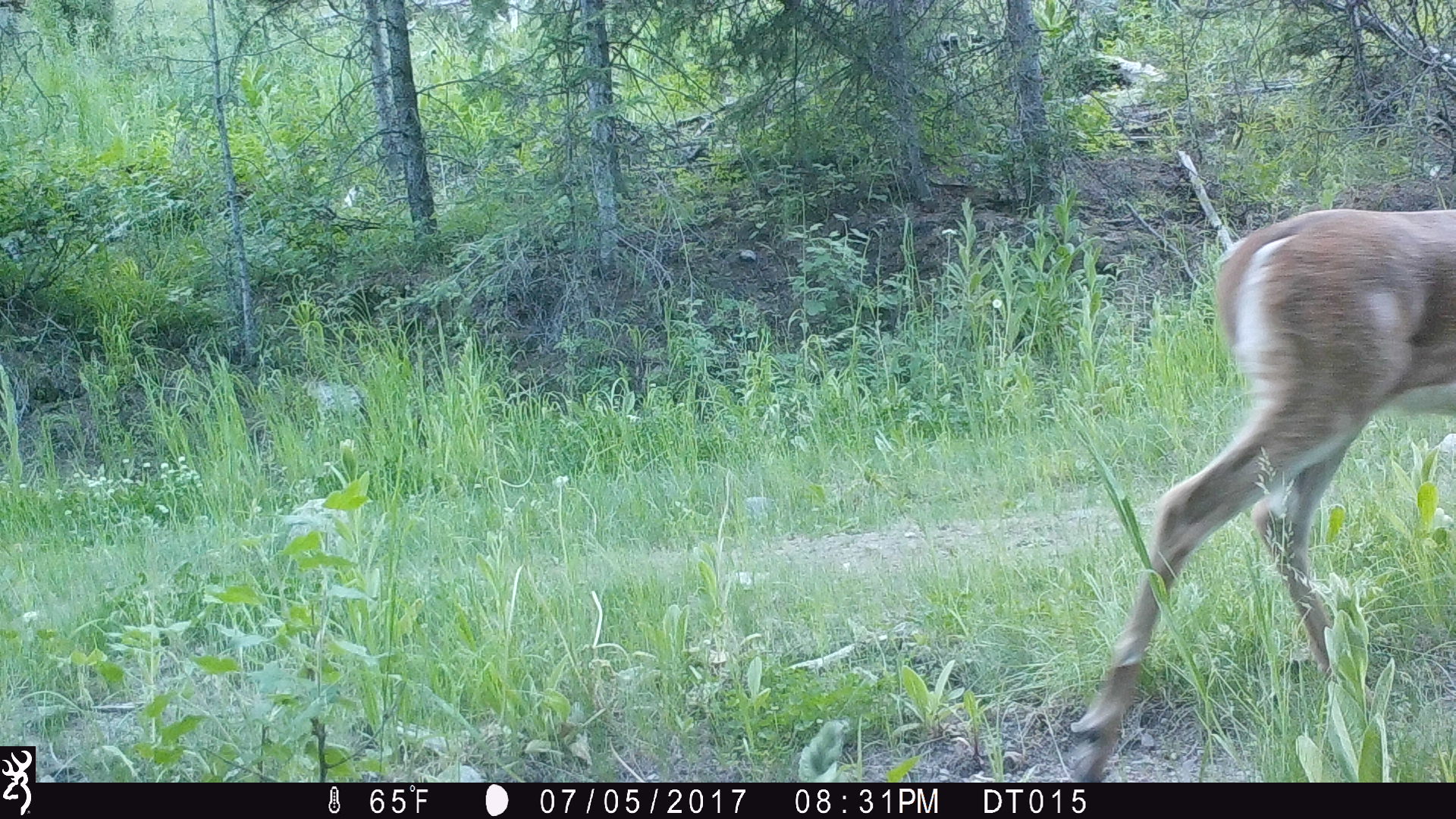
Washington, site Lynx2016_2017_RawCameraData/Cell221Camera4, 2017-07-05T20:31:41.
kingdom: Animalia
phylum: Chordata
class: Mammalia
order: Artiodactyla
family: Cervidae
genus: Odocoileus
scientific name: Odocoileus virginianus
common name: white-tailed deer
Odocoileus virginianus (white-tailed deer). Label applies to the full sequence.